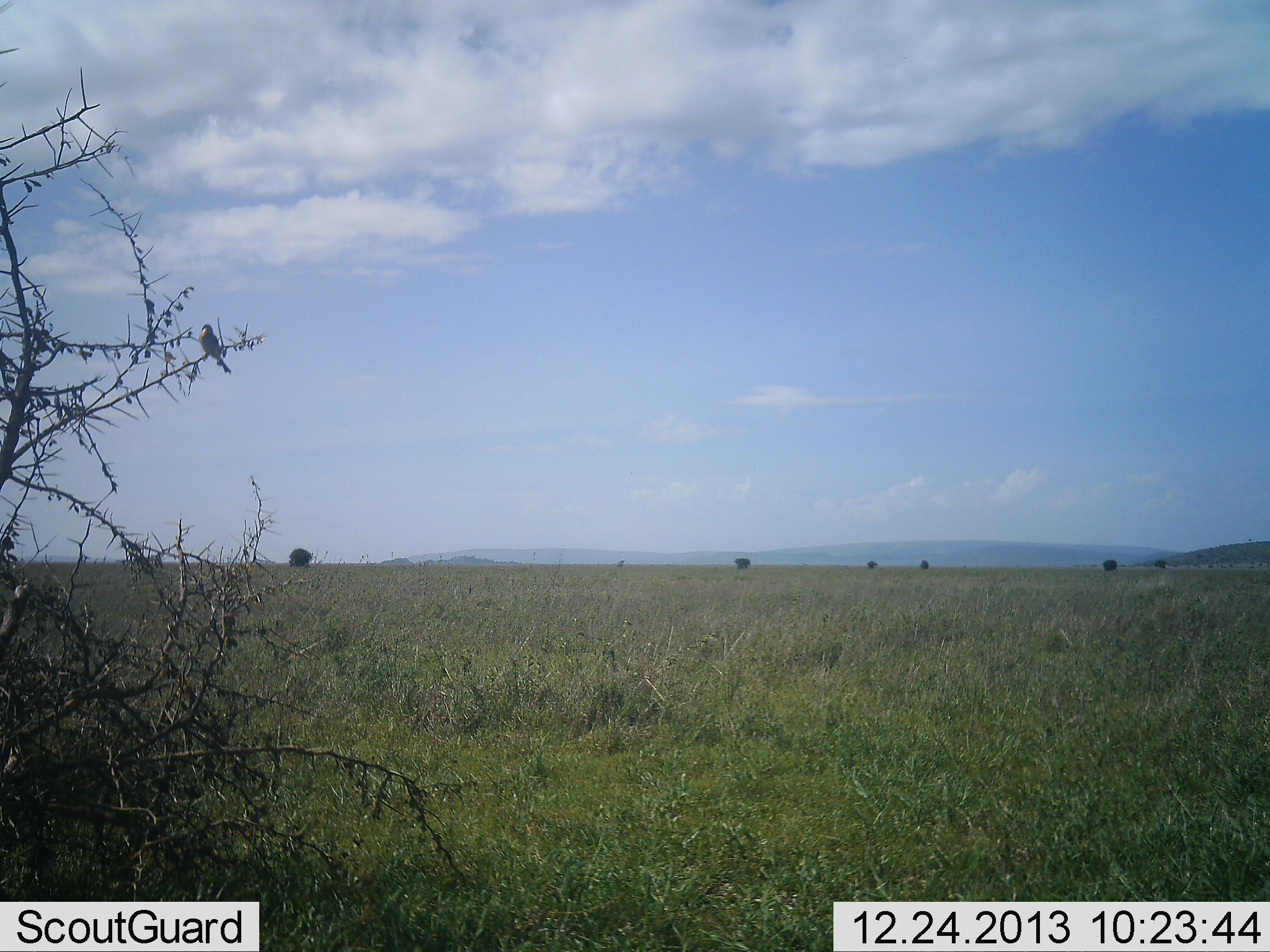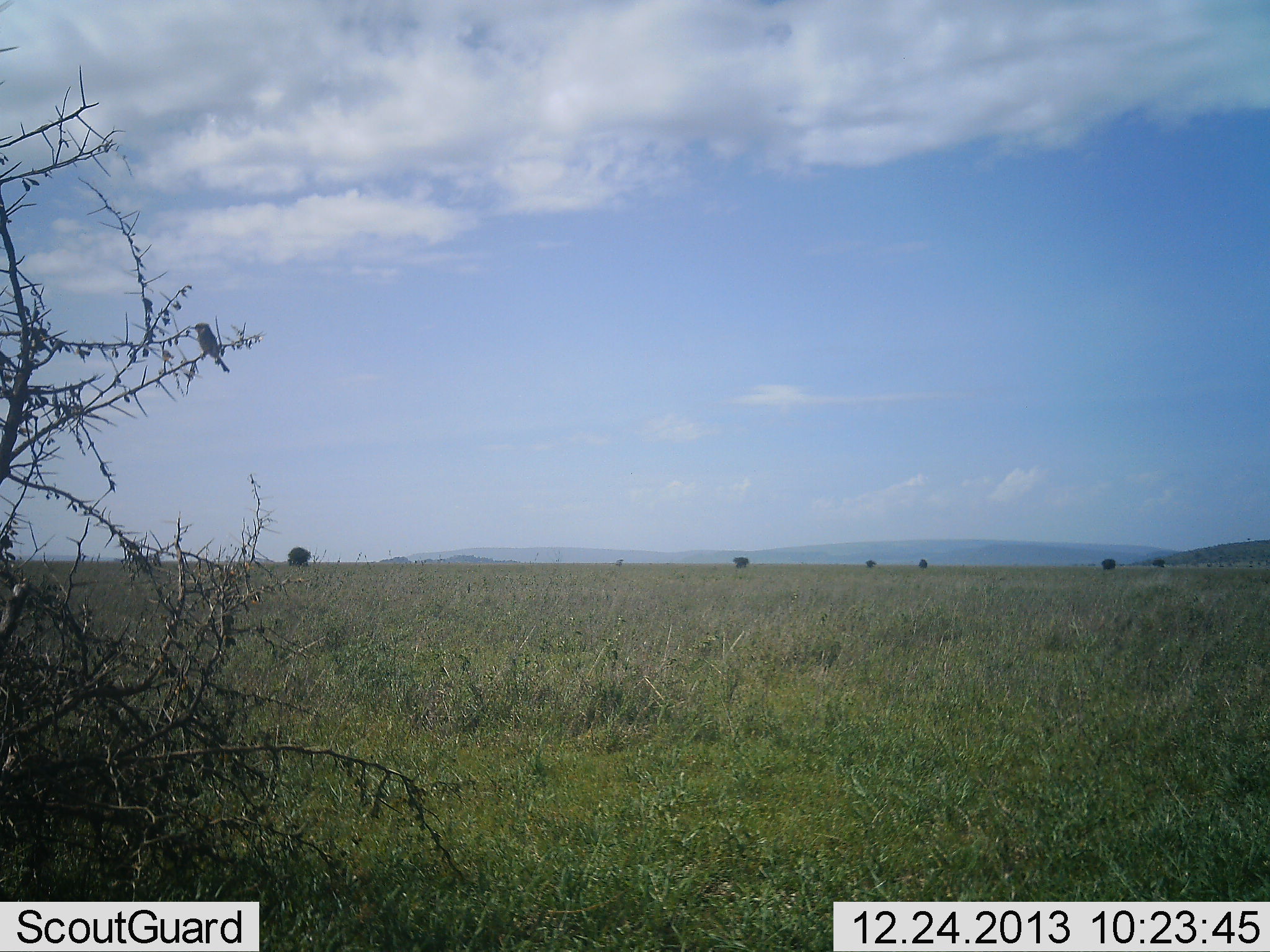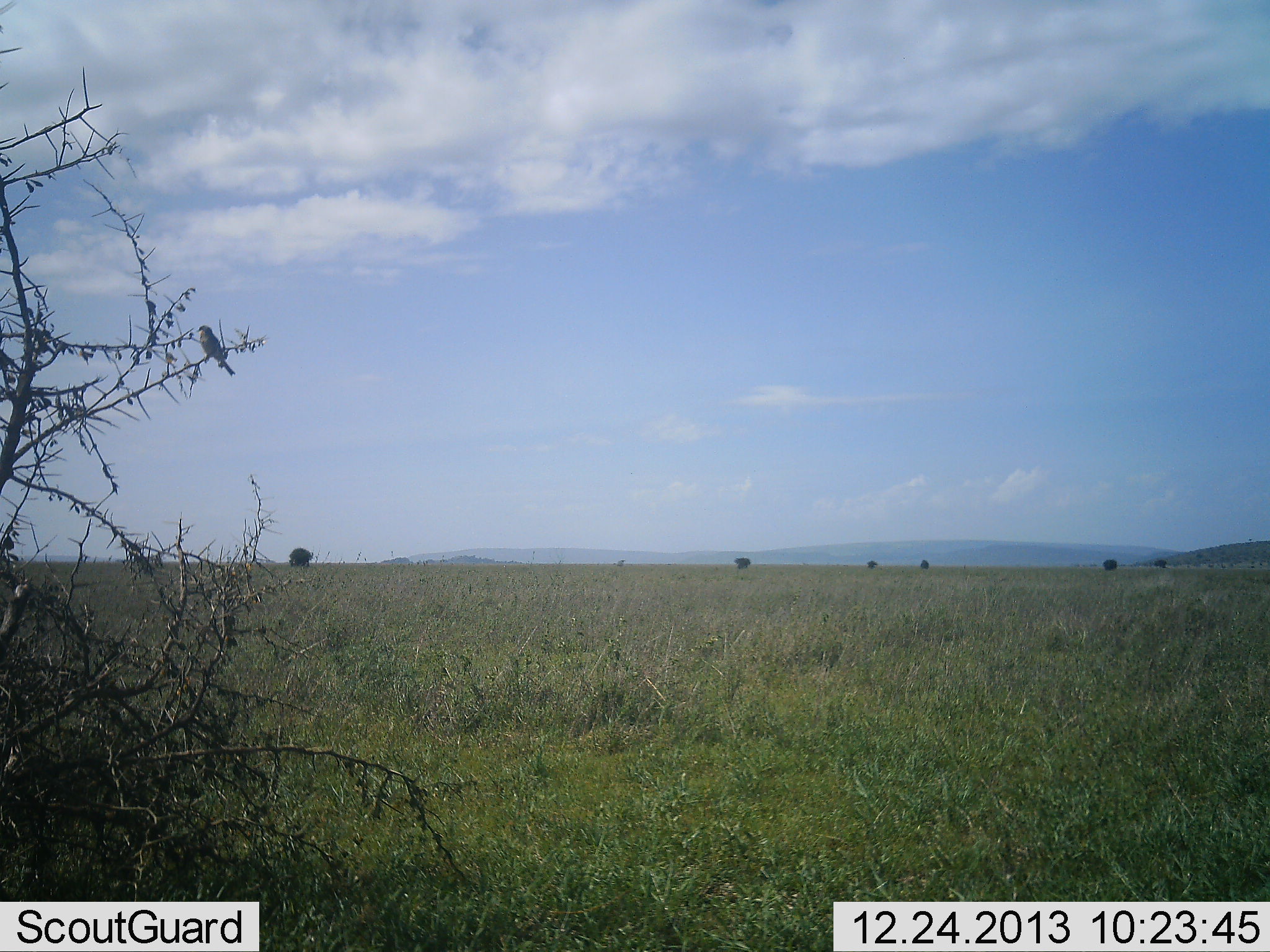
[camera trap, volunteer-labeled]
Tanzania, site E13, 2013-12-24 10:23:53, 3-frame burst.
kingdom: Animalia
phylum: Chordata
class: Aves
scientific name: Aves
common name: bird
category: otherbird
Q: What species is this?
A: Otherbird (bird) (Aves).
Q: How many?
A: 1.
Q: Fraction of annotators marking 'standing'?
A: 10%.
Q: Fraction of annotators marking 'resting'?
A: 90%.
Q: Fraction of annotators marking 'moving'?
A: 0%.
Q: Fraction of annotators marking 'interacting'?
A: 0%.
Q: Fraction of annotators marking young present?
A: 0%.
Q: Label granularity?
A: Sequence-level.